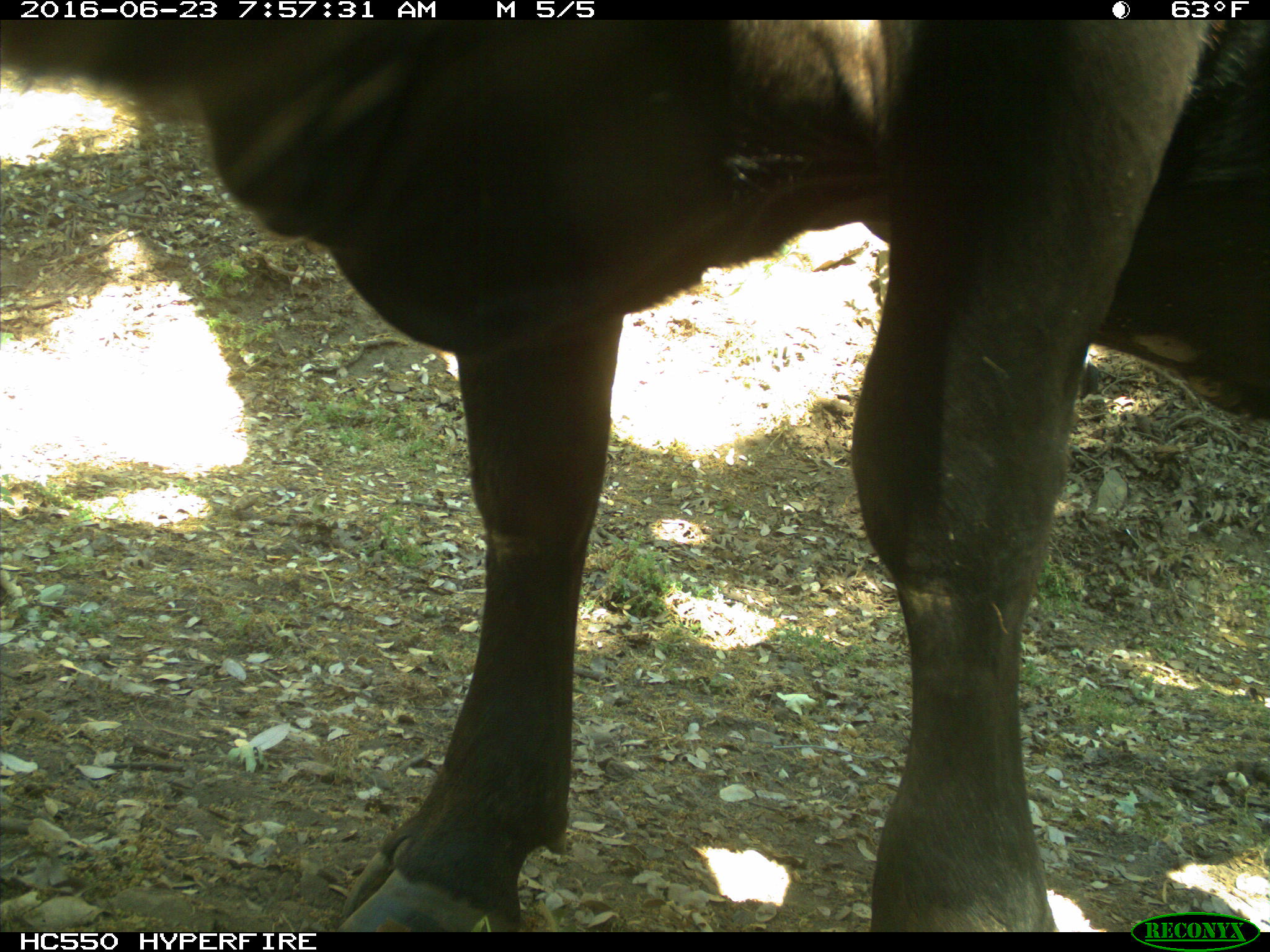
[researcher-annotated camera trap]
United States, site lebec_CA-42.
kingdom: Animalia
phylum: Chordata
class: Mammalia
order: Artiodactyla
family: Bovidae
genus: Bos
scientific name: Bos taurus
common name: domestic cow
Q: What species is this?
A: Bos taurus (domestic cow).